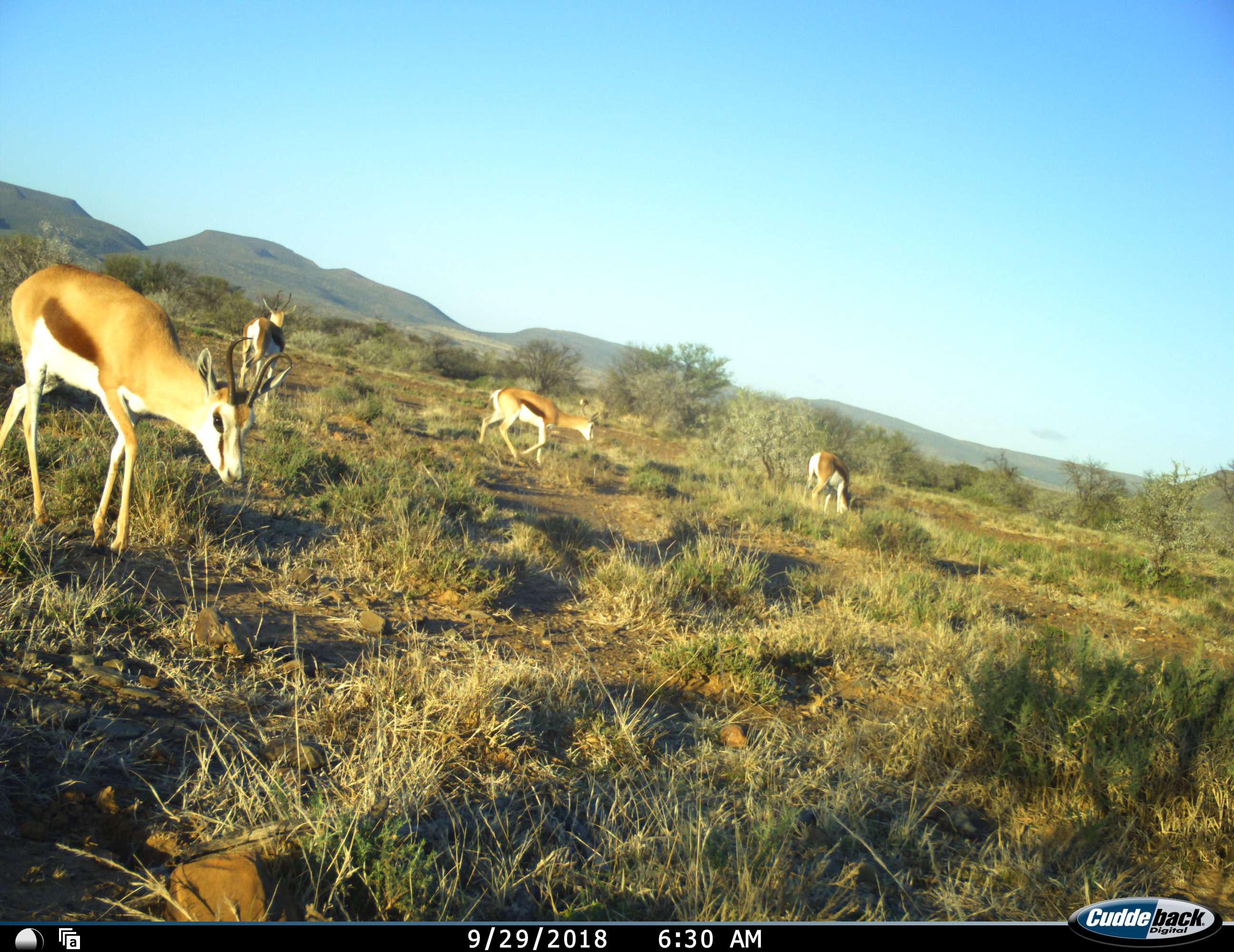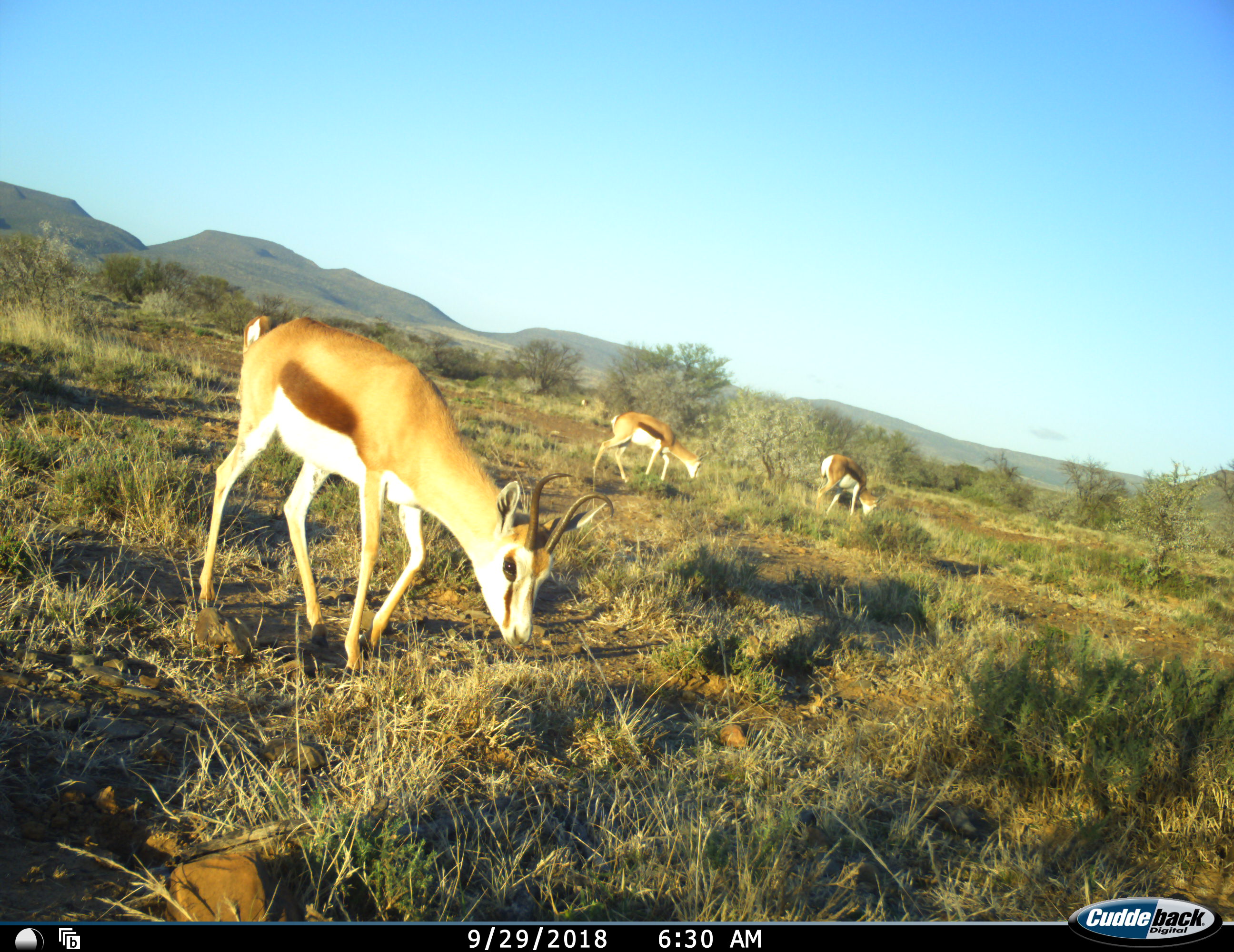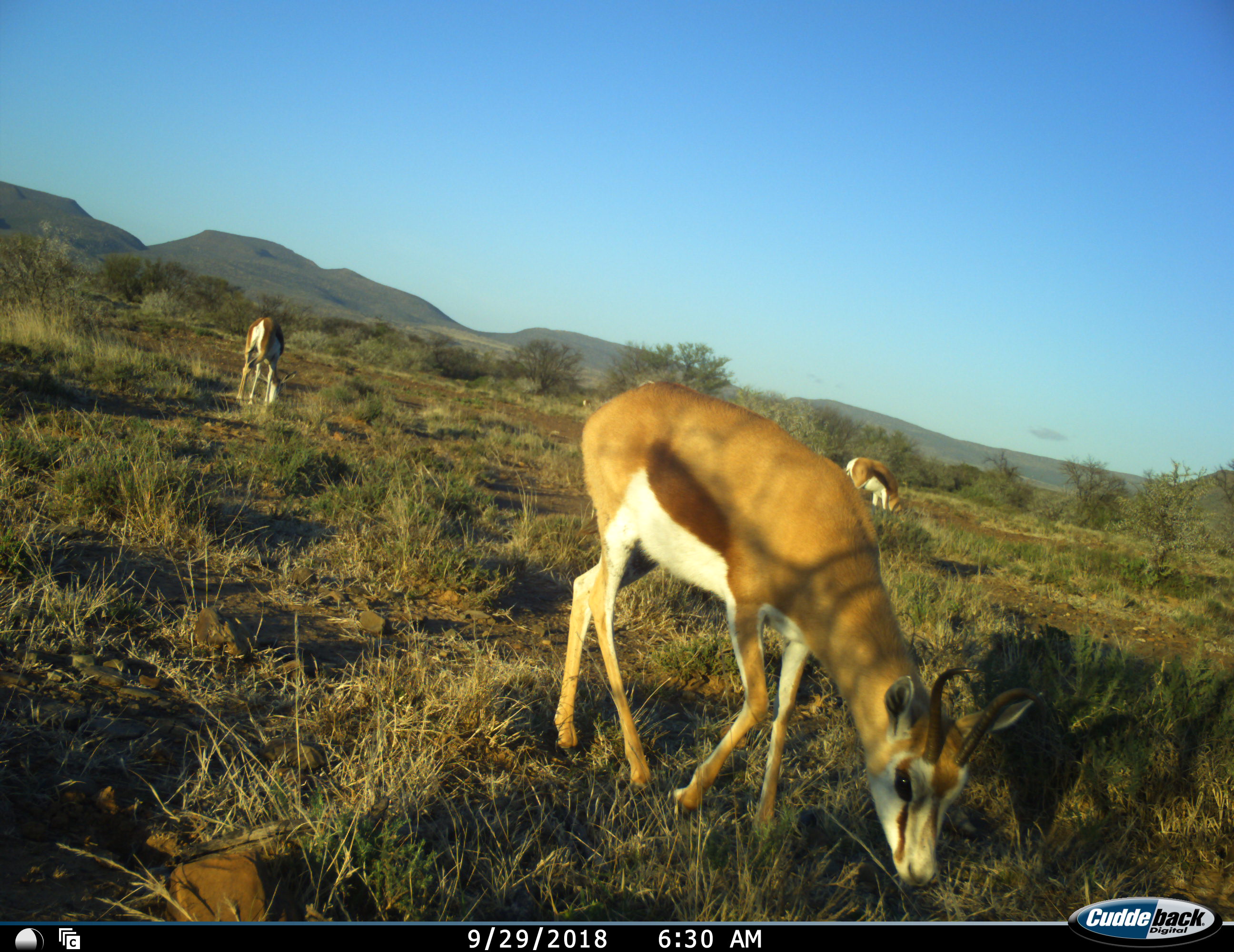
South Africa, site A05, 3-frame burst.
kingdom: Animalia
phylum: Chordata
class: Mammalia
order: Artiodactyla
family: Bovidae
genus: Antidorcas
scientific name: Antidorcas marsupialis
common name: springbok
Springbok (Antidorcas marsupialis), count 4. Behavior (volunteer vote fractions): standing 29%, resting 0%, moving 57%, interacting 0%. Young present (vote fraction): 14%. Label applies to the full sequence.